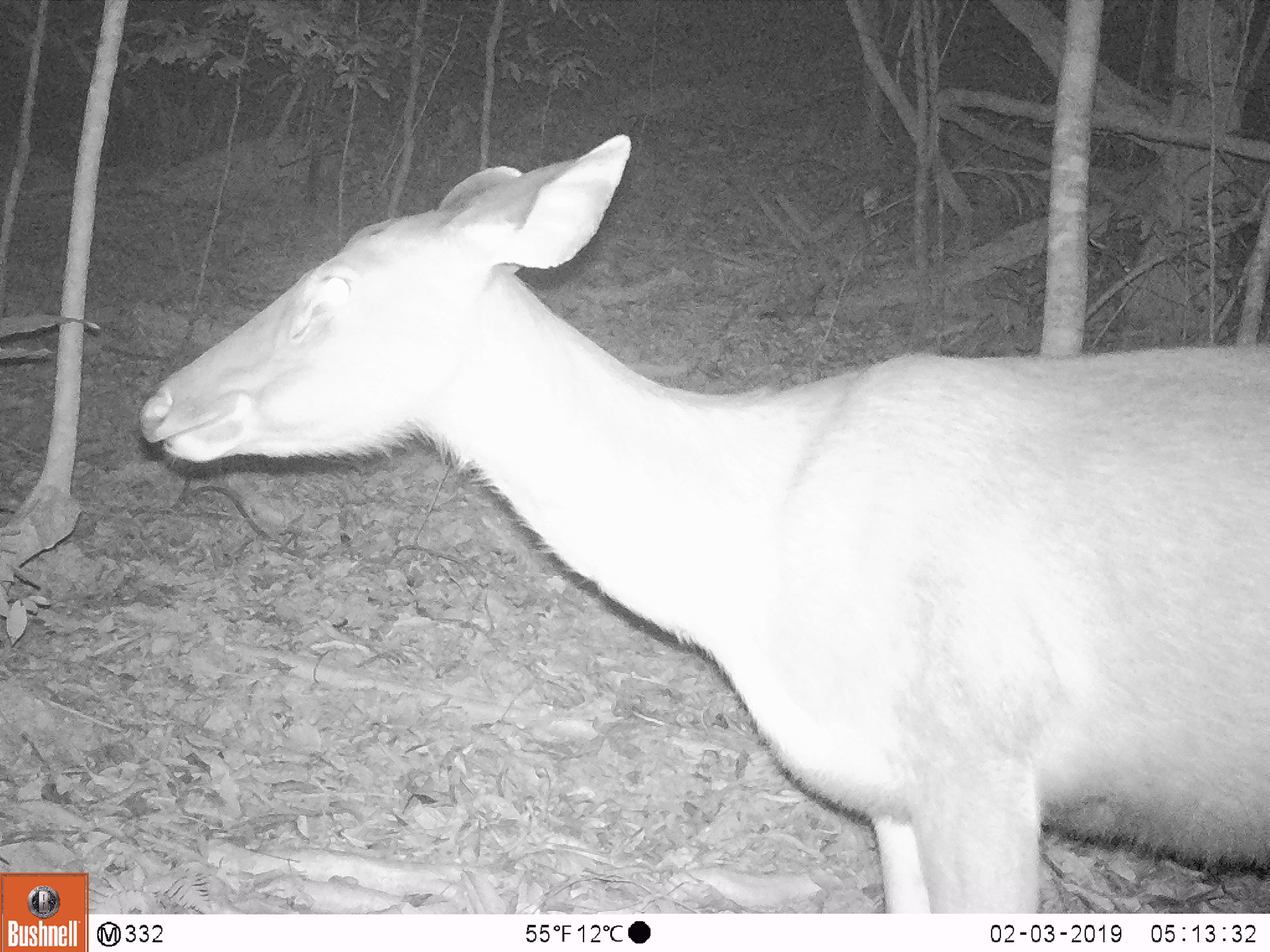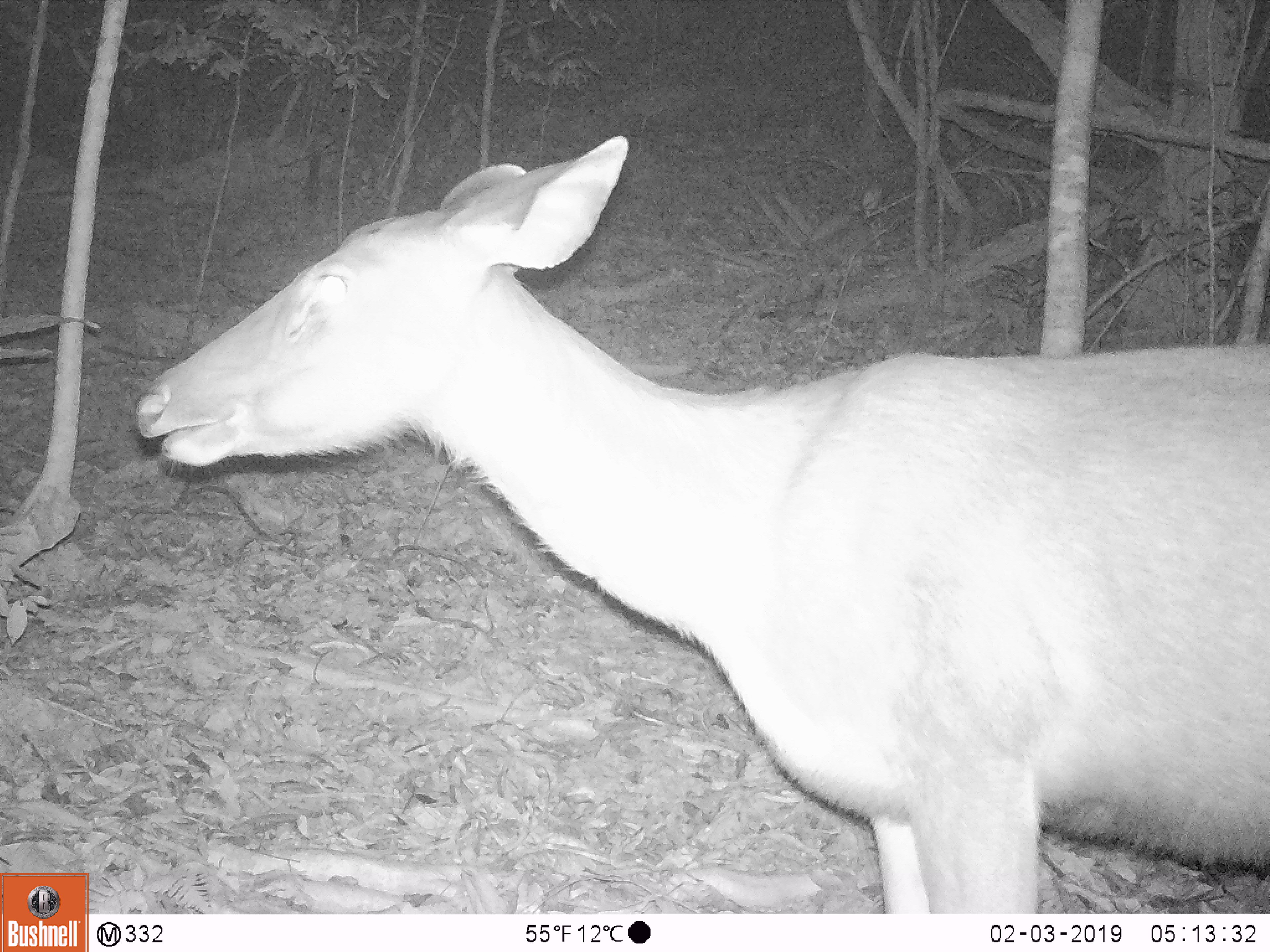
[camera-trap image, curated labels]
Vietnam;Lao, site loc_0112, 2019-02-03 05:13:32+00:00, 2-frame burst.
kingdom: Animalia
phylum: Chordata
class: Mammalia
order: Artiodactyla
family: Cervidae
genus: Rusa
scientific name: Rusa unicolor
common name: sambar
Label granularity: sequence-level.